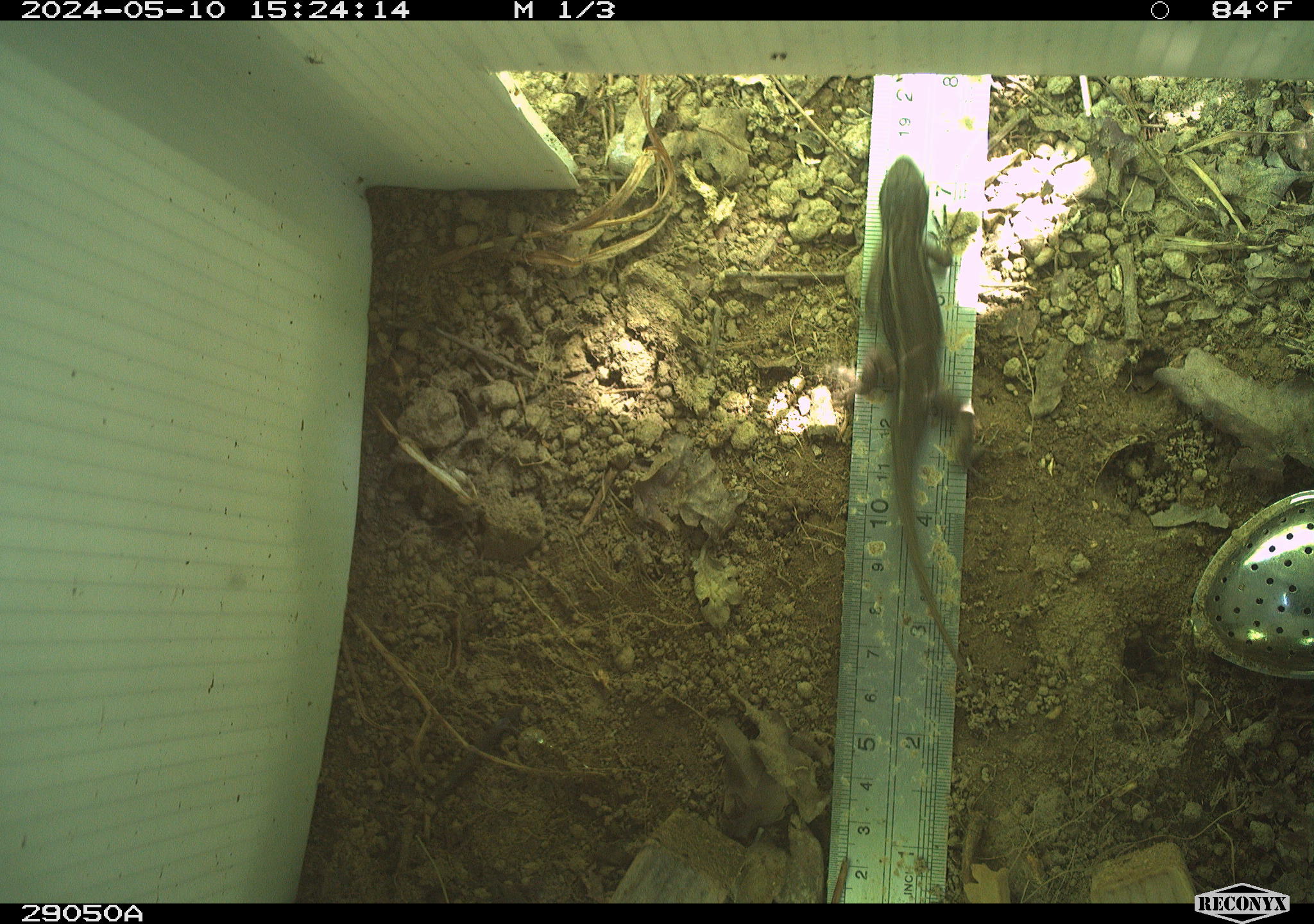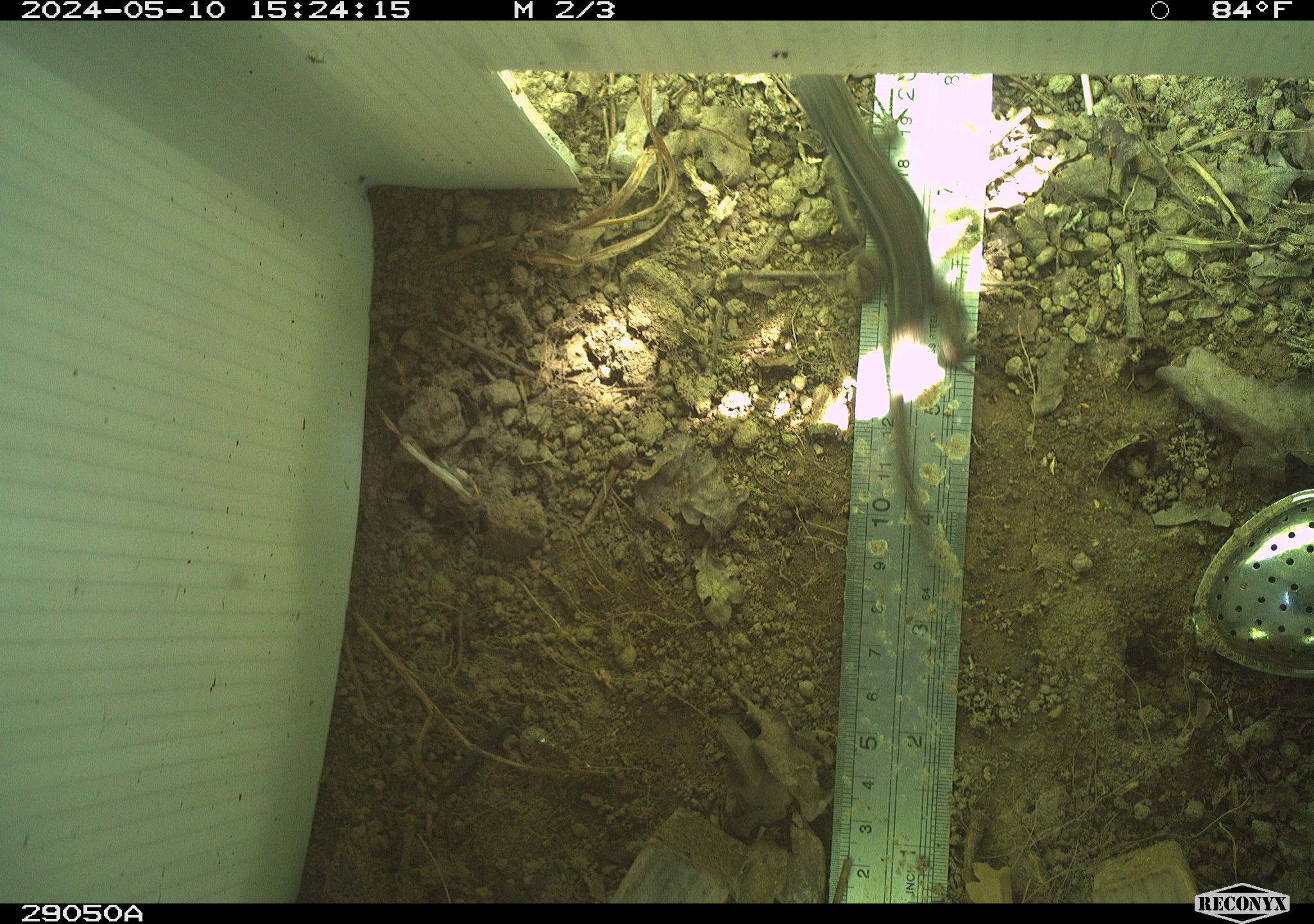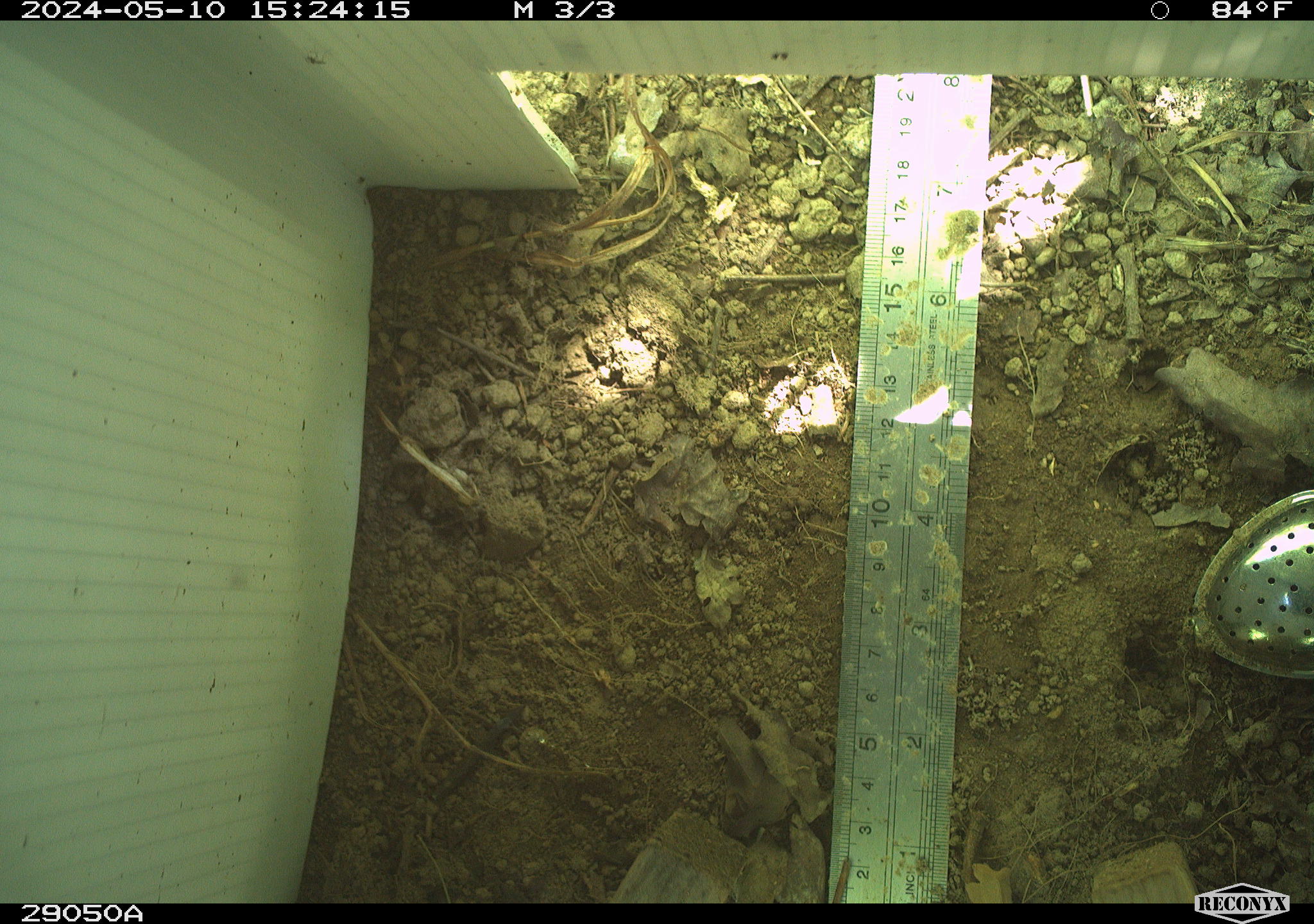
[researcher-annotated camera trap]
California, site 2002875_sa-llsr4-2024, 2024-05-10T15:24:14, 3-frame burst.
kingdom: Animalia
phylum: Chordata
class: Reptilia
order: Squamata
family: Phrynosomatidae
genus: Sceloporus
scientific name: Sceloporus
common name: spiny lizards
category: sceloporus species